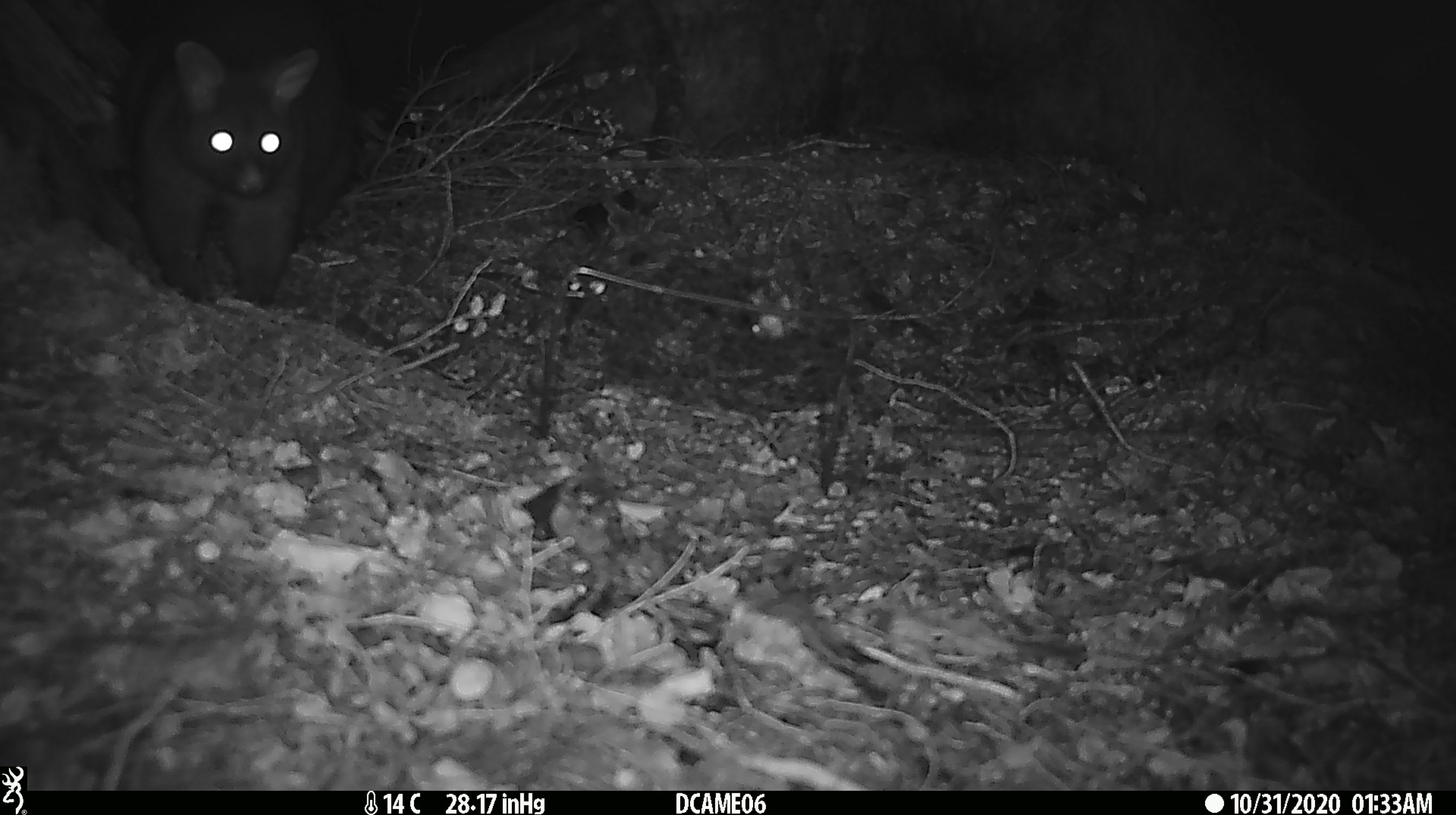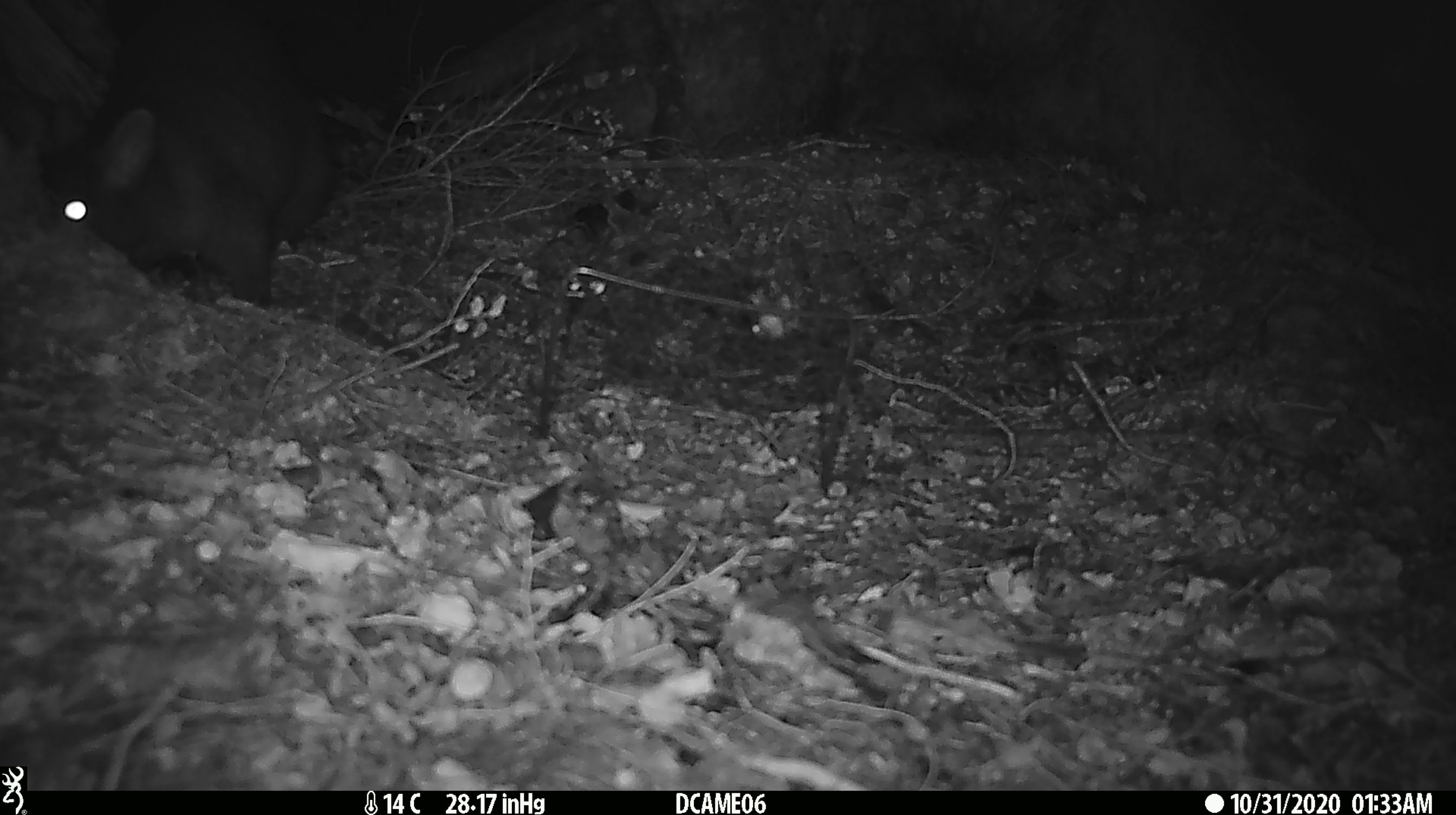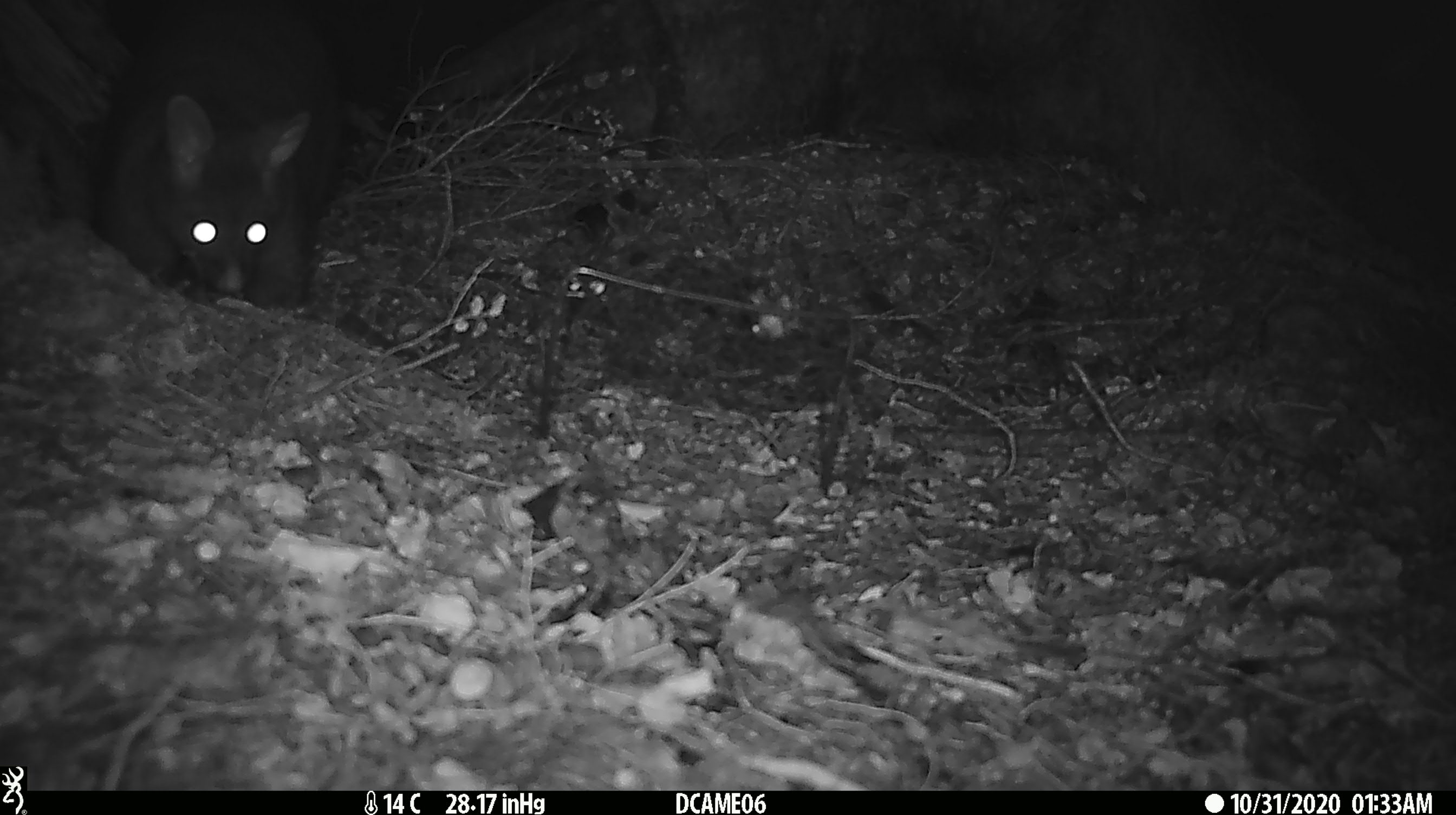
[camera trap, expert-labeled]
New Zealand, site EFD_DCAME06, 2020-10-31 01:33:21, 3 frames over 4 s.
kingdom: Animalia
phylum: Chordata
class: Mammalia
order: Diprotodontia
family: Phalangeridae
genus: Trichosurus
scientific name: Trichosurus vulpecula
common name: common brushtail possum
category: possum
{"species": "possum (common brushtail possum) (Trichosurus vulpecula)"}